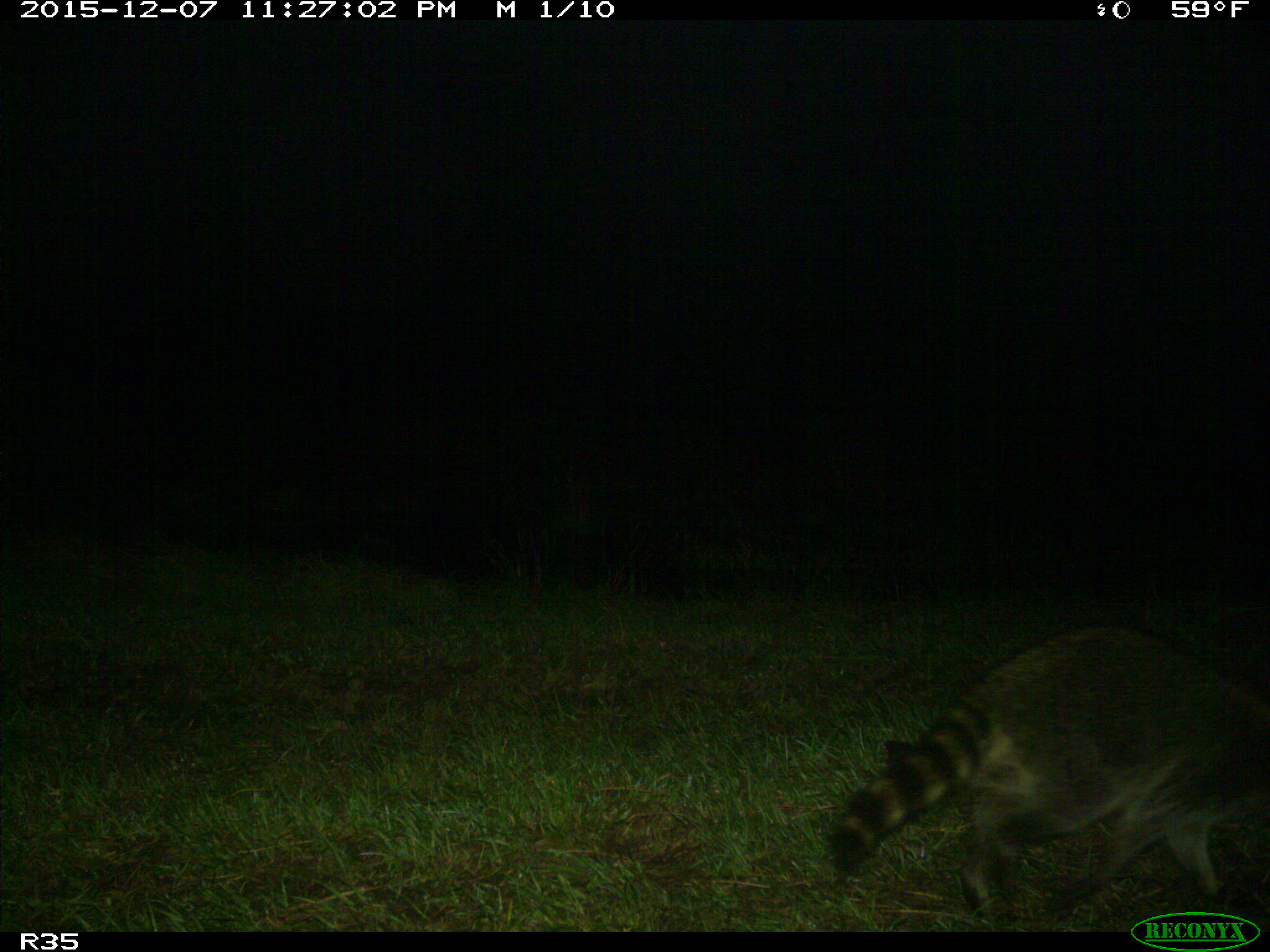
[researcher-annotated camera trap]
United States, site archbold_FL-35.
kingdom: Animalia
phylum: Chordata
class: Mammalia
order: Carnivora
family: Procyonidae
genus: Procyon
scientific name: Procyon lotor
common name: common raccoon